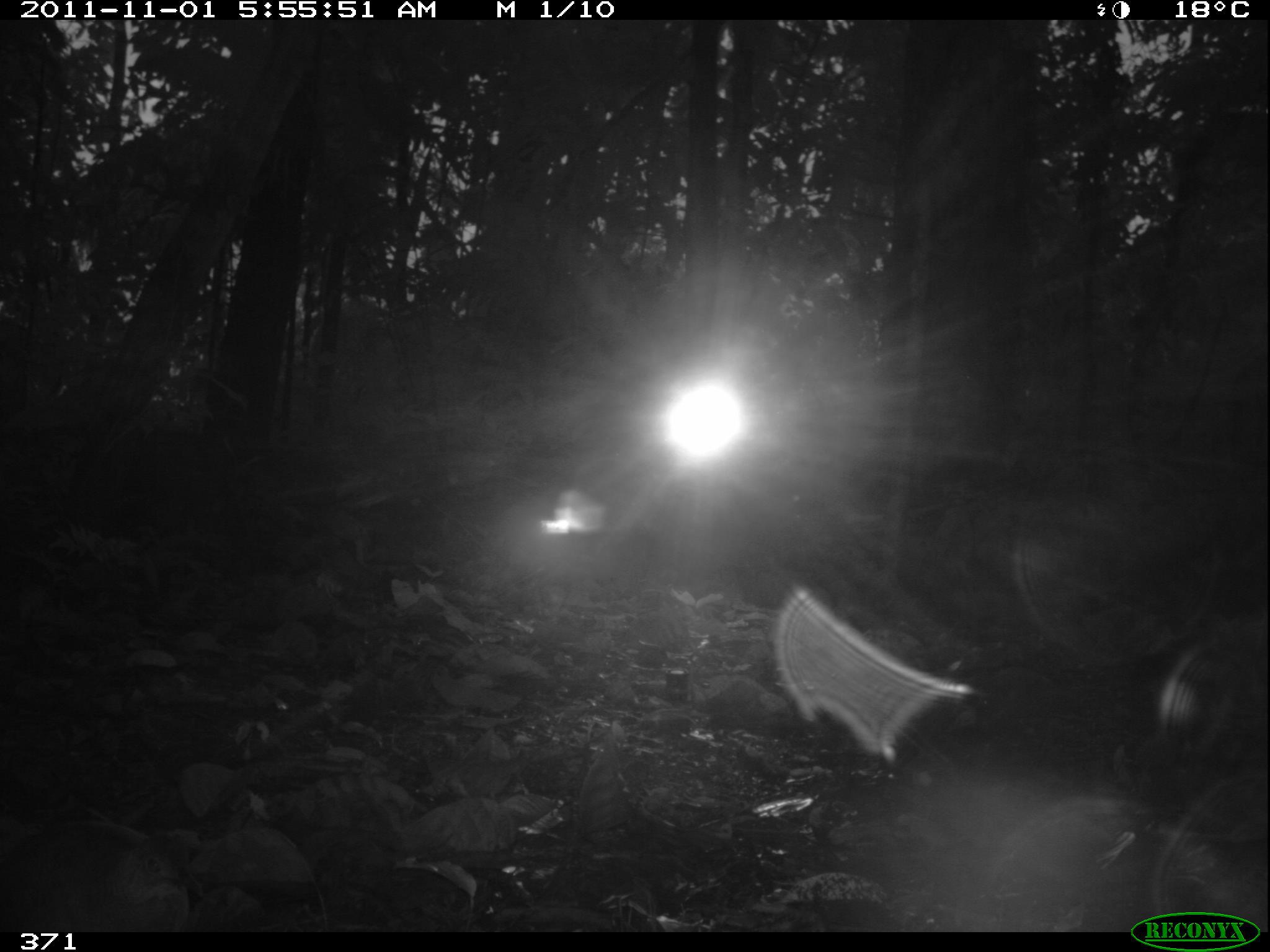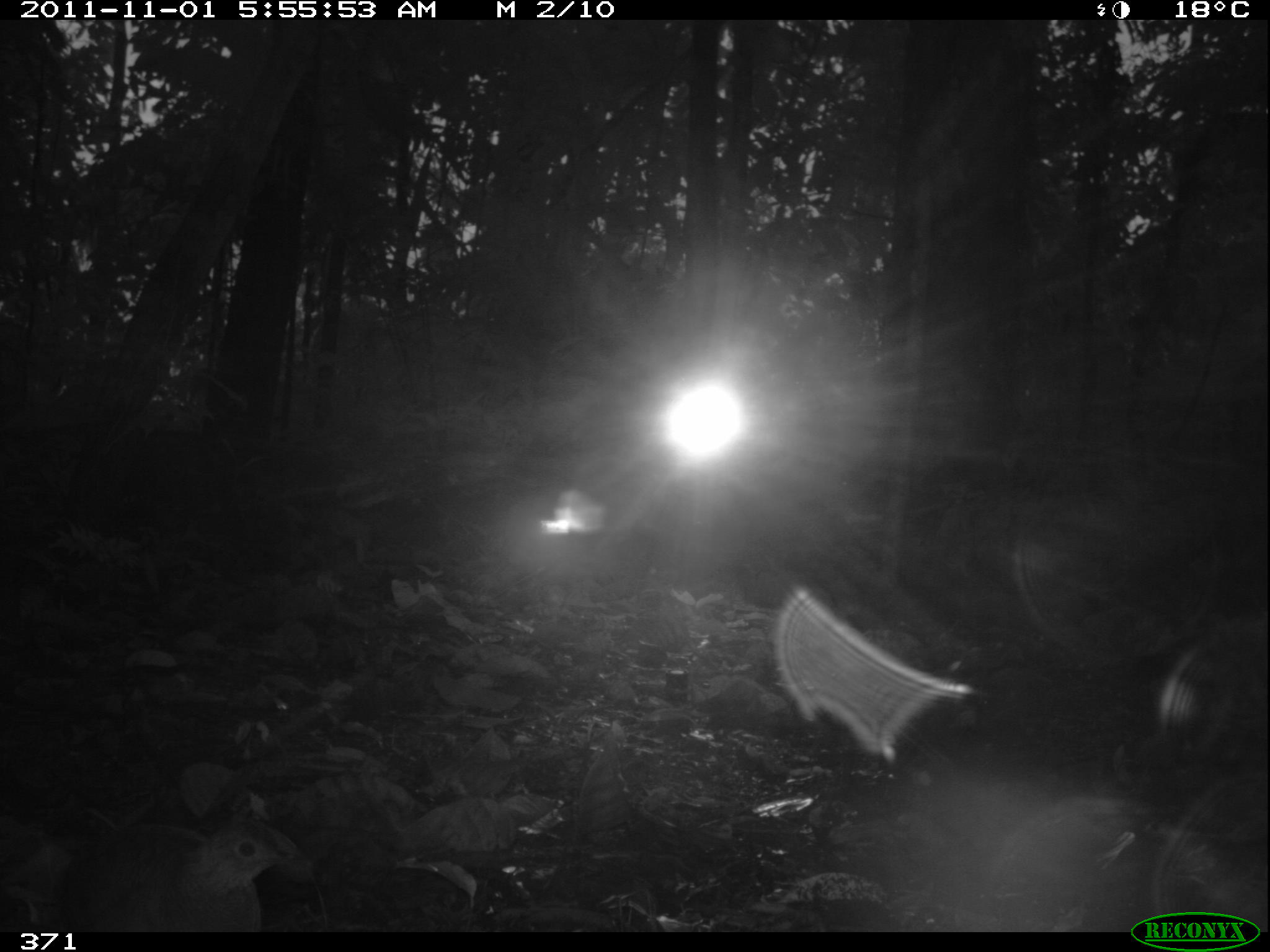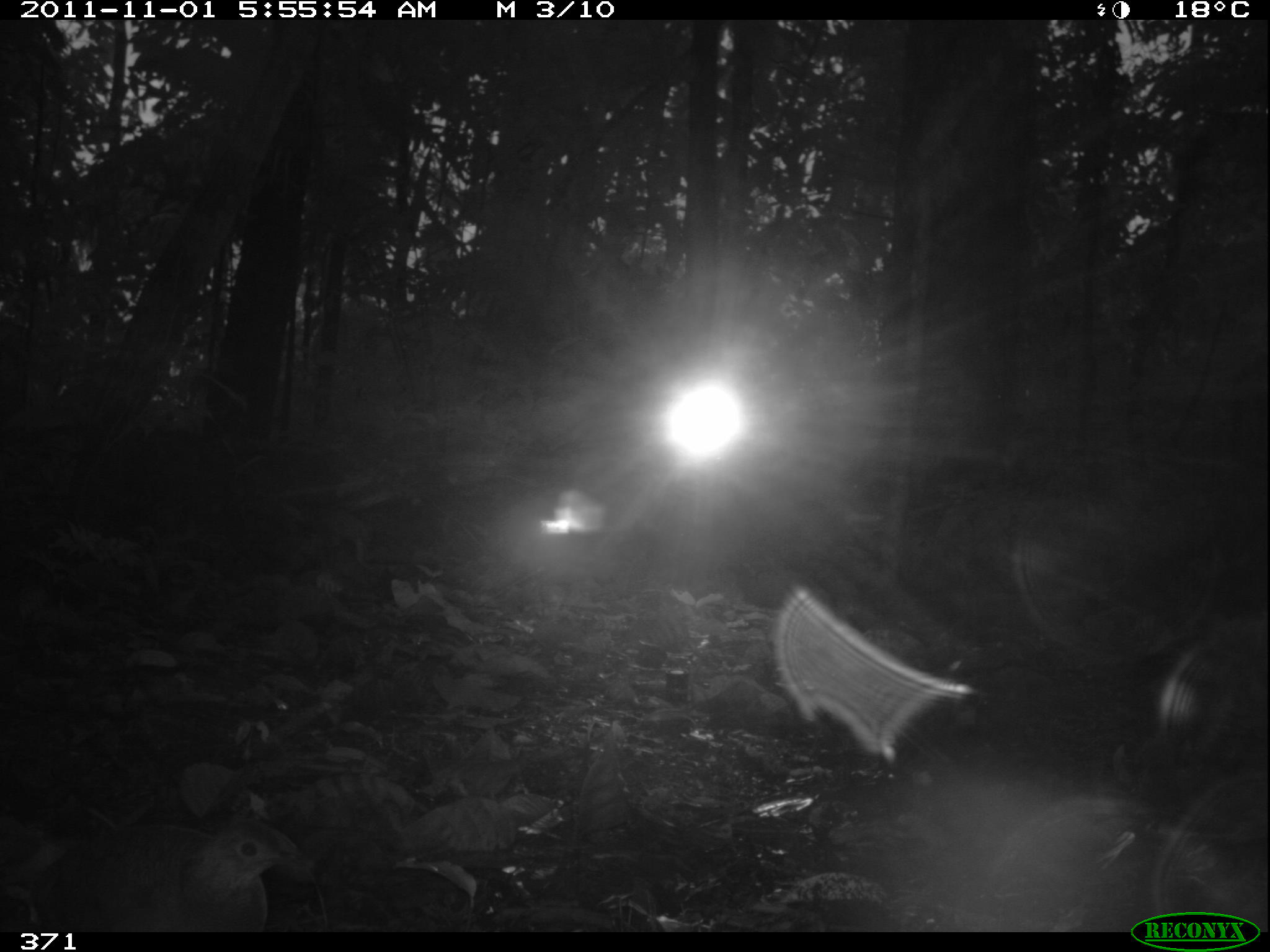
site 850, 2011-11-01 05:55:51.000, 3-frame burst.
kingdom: Animalia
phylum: Chordata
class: Aves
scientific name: Aves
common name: bird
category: unknown bird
Unknown bird (bird) (Aves).